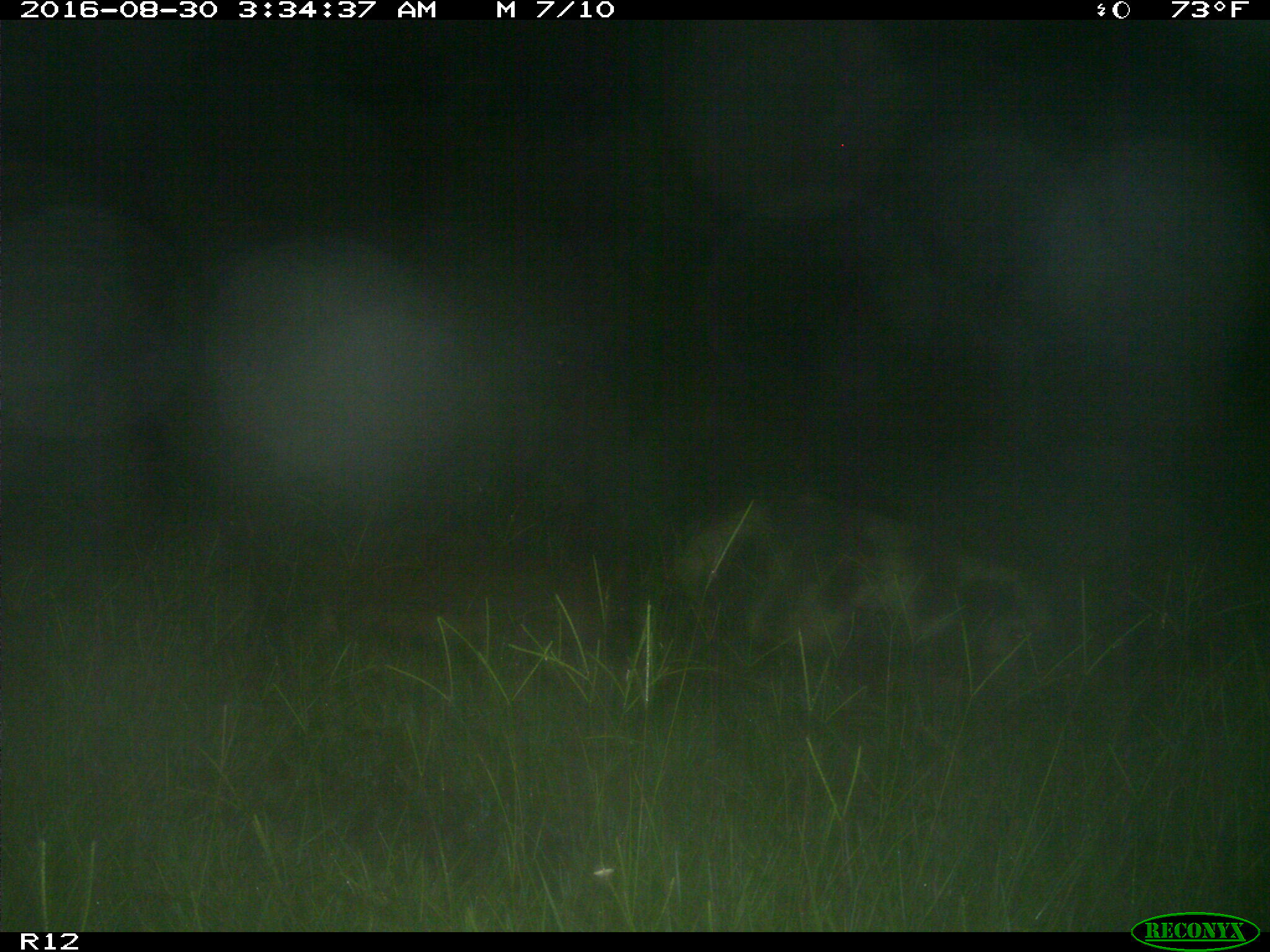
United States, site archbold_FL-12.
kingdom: Animalia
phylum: Chordata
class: Mammalia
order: Artiodactyla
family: Suidae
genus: Sus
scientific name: Sus scrofa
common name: wild boar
Sus scrofa (wild boar).